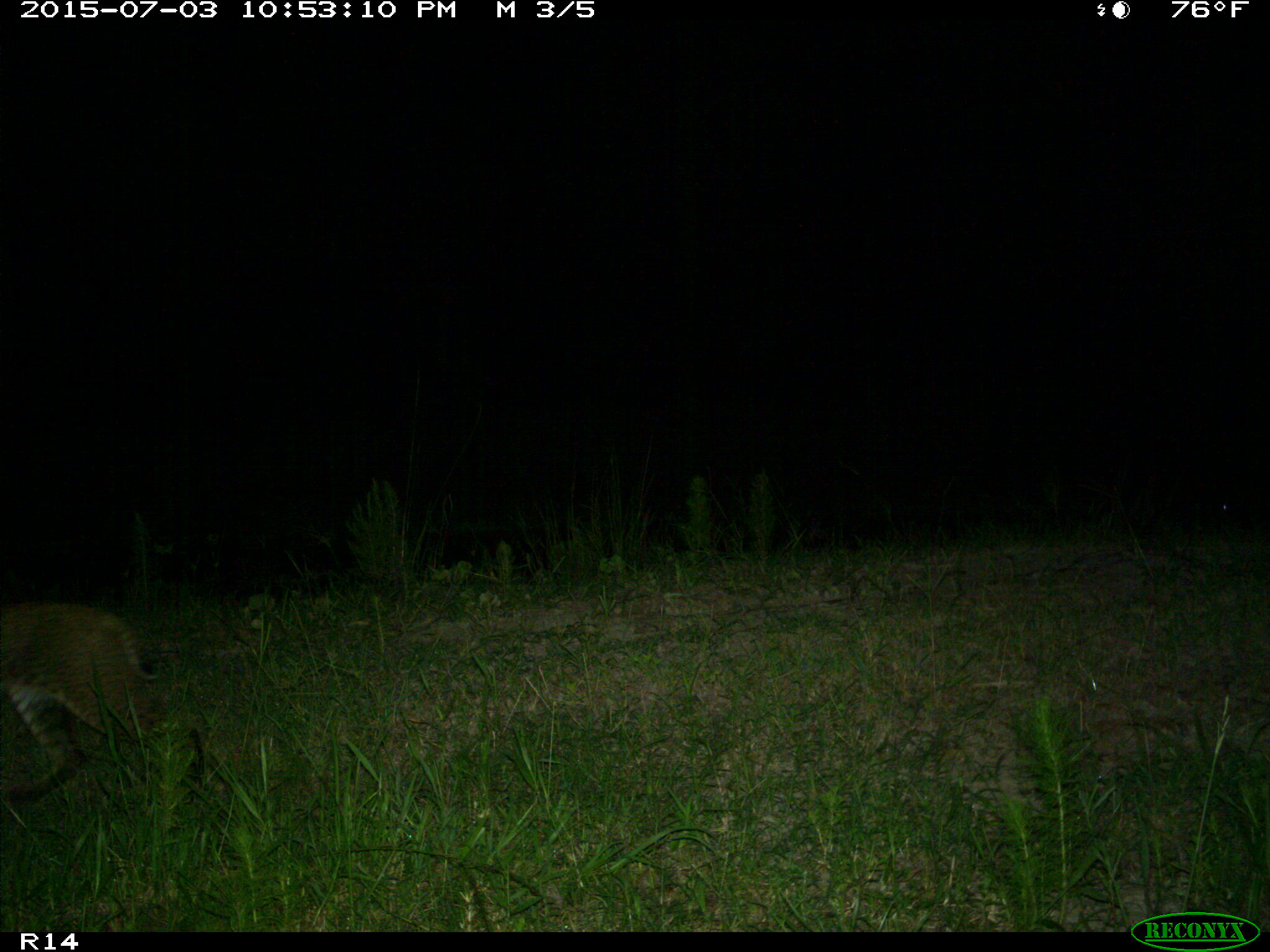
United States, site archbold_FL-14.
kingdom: Animalia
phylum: Chordata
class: Mammalia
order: Carnivora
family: Felidae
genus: Lynx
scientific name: Lynx rufus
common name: bobcat